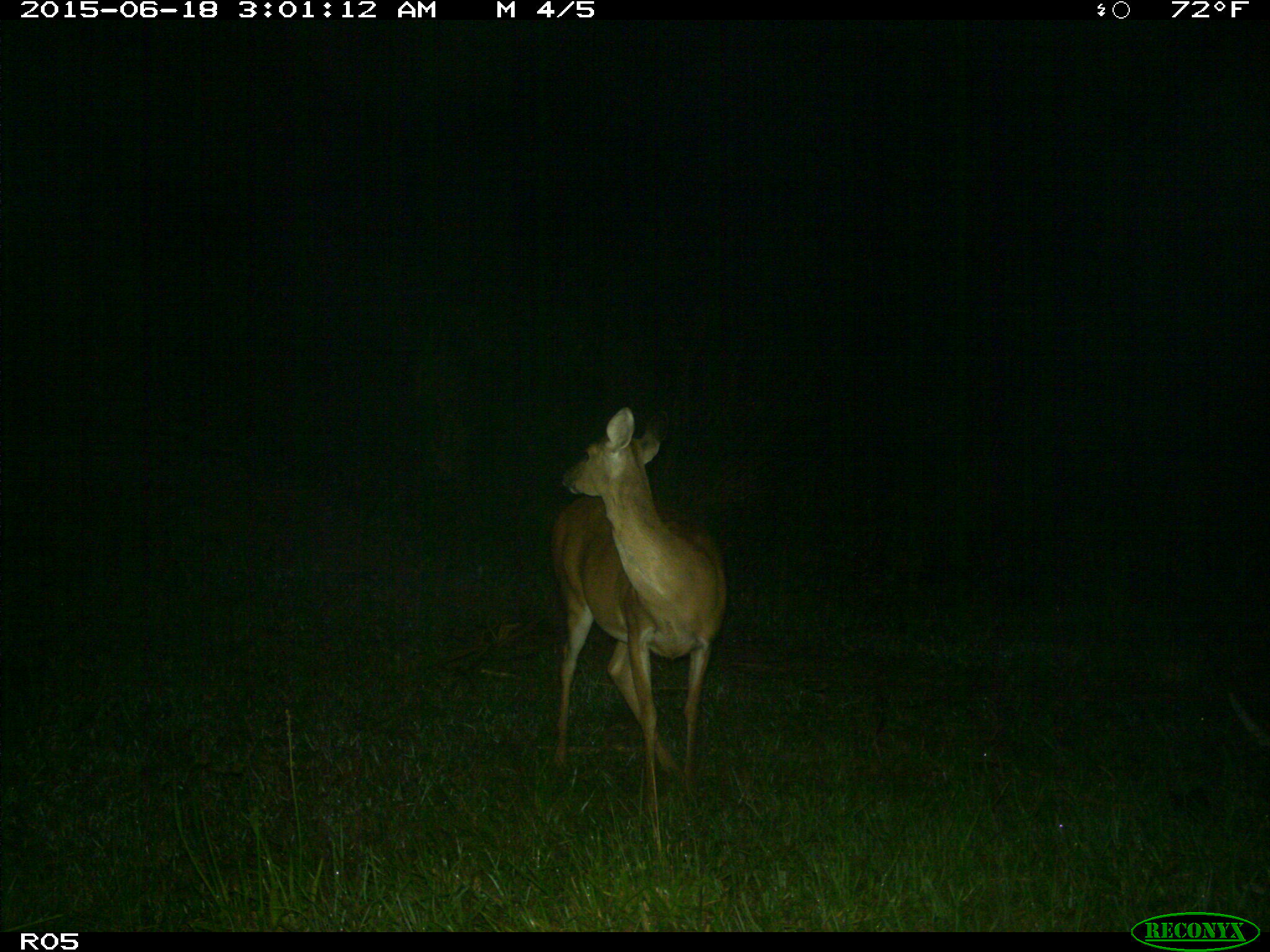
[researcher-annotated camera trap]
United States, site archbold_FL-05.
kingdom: Animalia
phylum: Chordata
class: Mammalia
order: Artiodactyla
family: Cervidae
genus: Odocoileus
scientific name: Odocoileus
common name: deer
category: unidentified deer